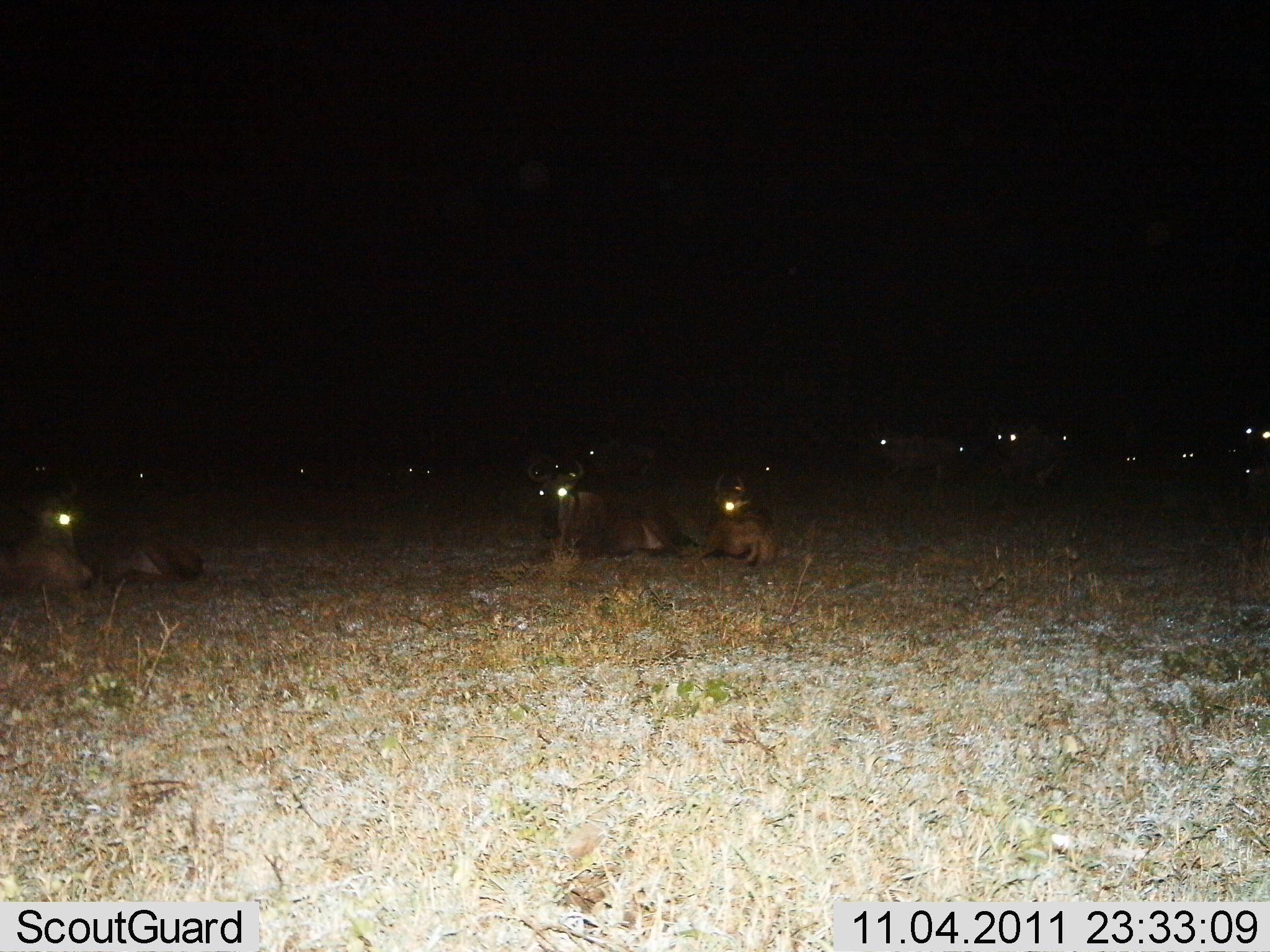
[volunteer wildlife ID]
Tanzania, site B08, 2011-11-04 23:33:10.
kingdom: Animalia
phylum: Chordata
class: Mammalia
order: Artiodactyla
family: Bovidae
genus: Connochaetes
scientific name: Connochaetes taurinus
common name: blue wildebeest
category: wildebeest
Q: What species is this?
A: Wildebeest (blue wildebeest) (Connochaetes taurinus).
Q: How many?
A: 11-50.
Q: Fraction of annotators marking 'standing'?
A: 0%.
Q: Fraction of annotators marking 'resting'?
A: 100%.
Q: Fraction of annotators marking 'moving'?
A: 0%.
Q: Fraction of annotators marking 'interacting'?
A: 0%.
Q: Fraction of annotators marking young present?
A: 8%.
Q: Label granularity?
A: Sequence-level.